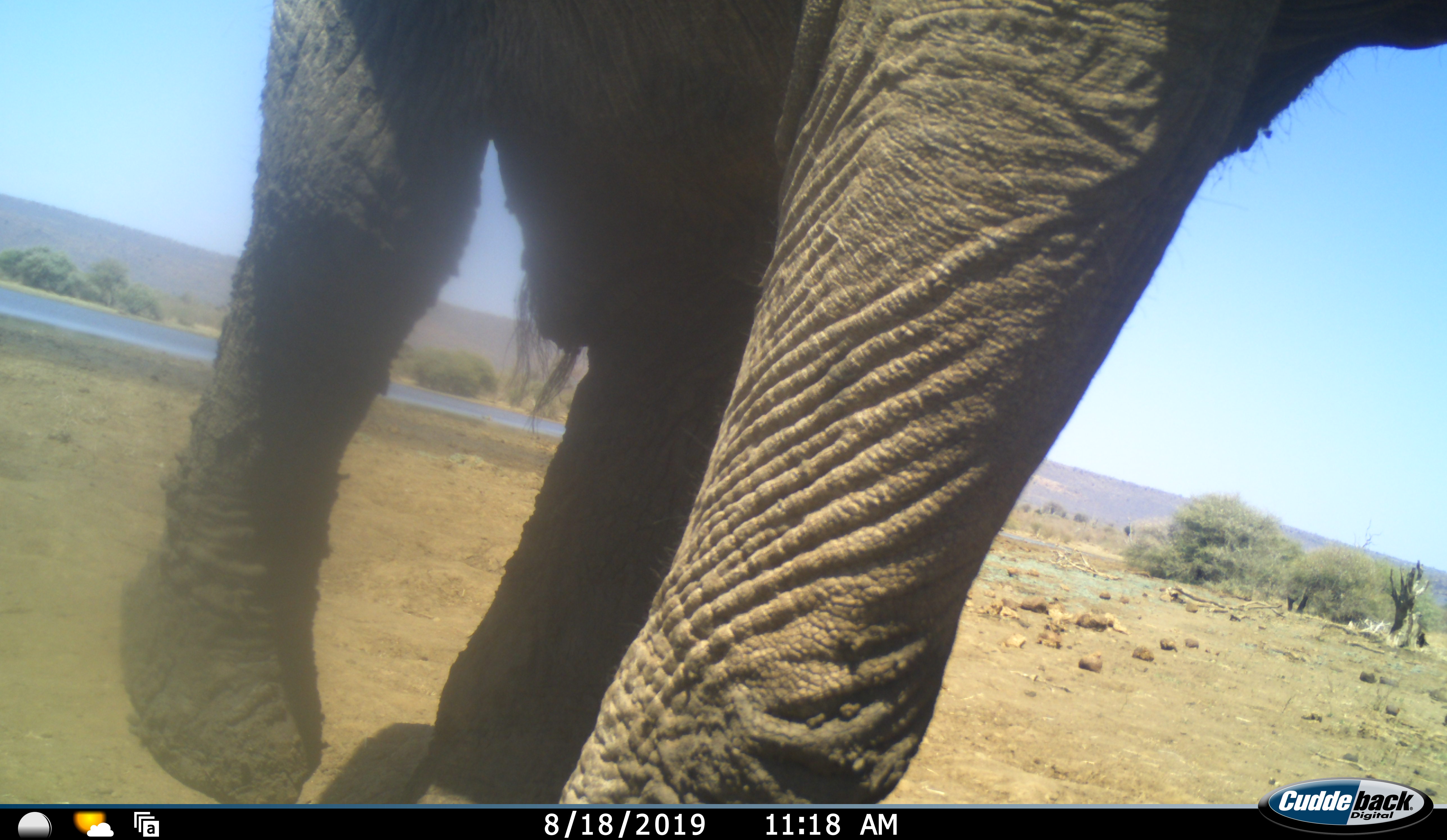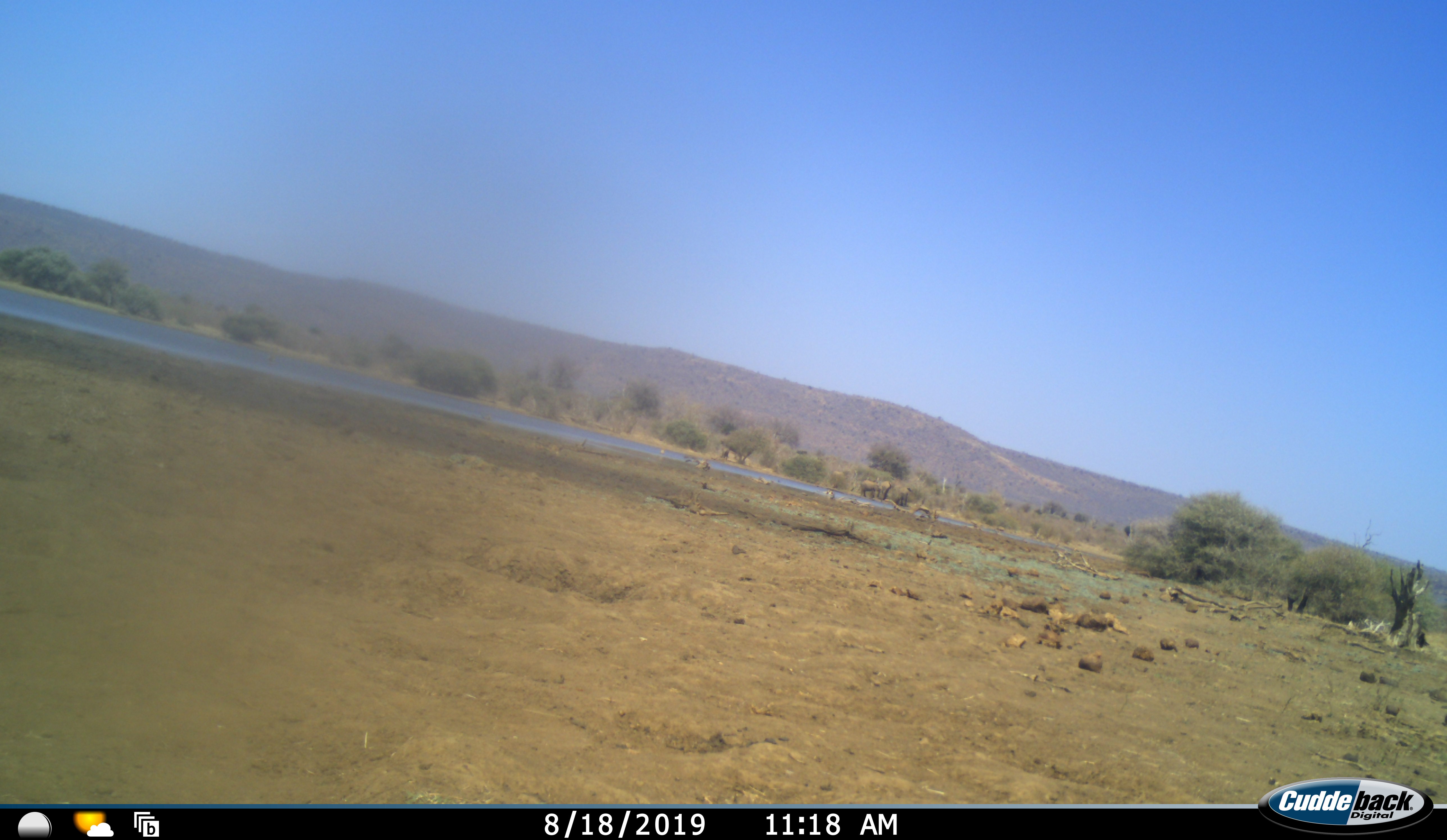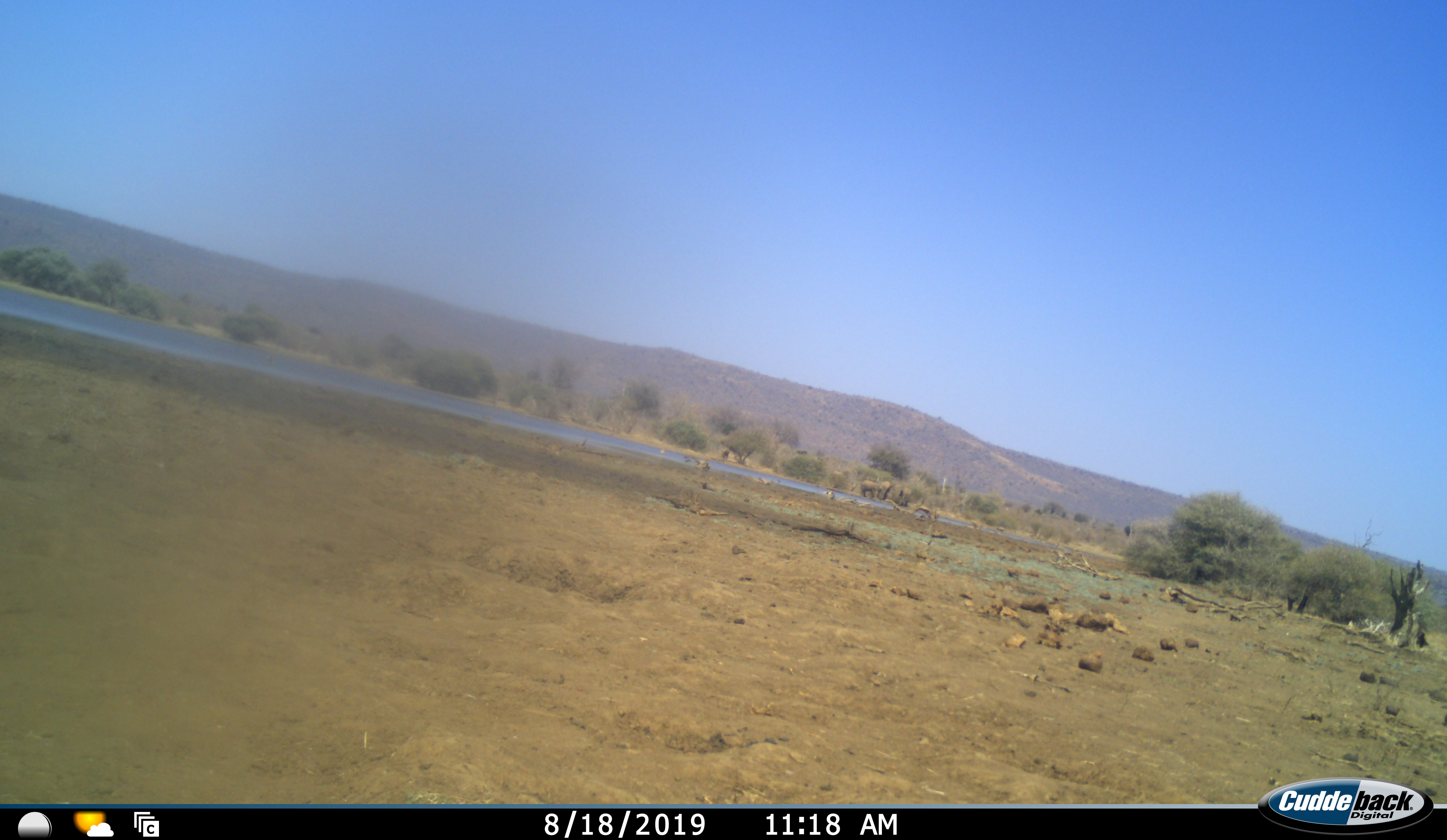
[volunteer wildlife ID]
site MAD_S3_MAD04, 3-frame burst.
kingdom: Animalia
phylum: Chordata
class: Mammalia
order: Proboscidea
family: Elephantidae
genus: Loxodonta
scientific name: Loxodonta africana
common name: african bush elephant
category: elephant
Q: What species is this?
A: Elephant (african bush elephant) (Loxodonta africana).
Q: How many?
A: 1.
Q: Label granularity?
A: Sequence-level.